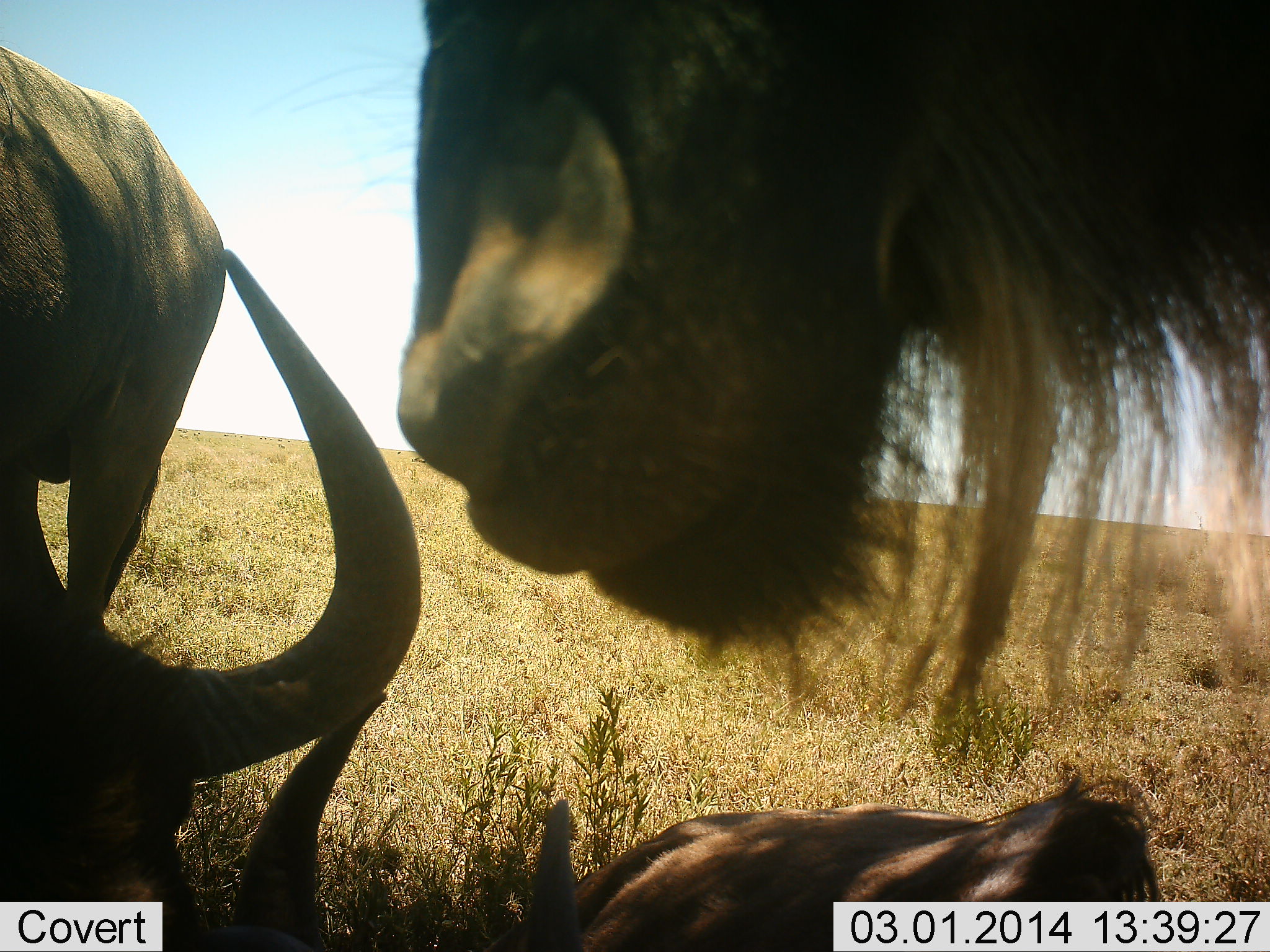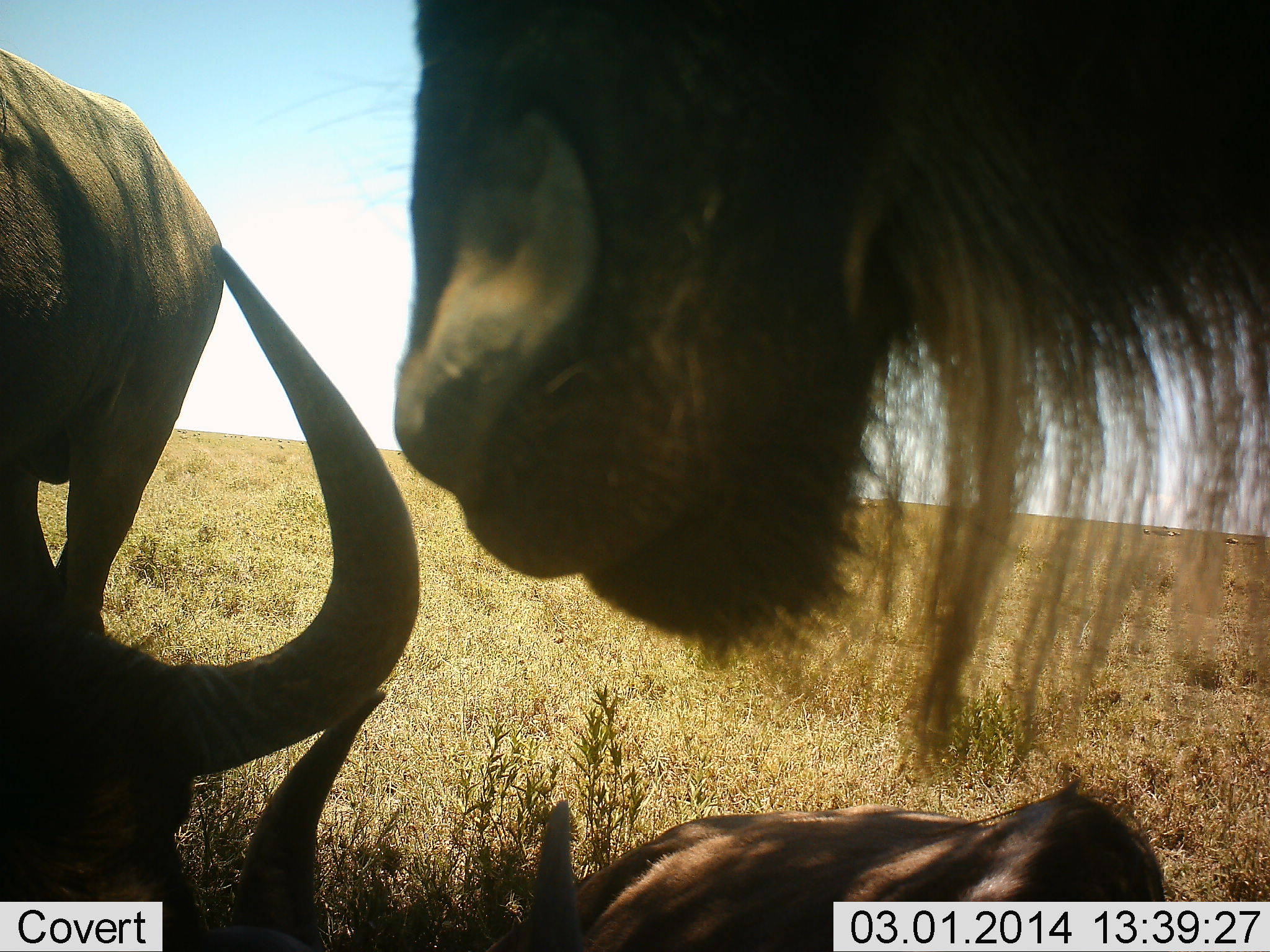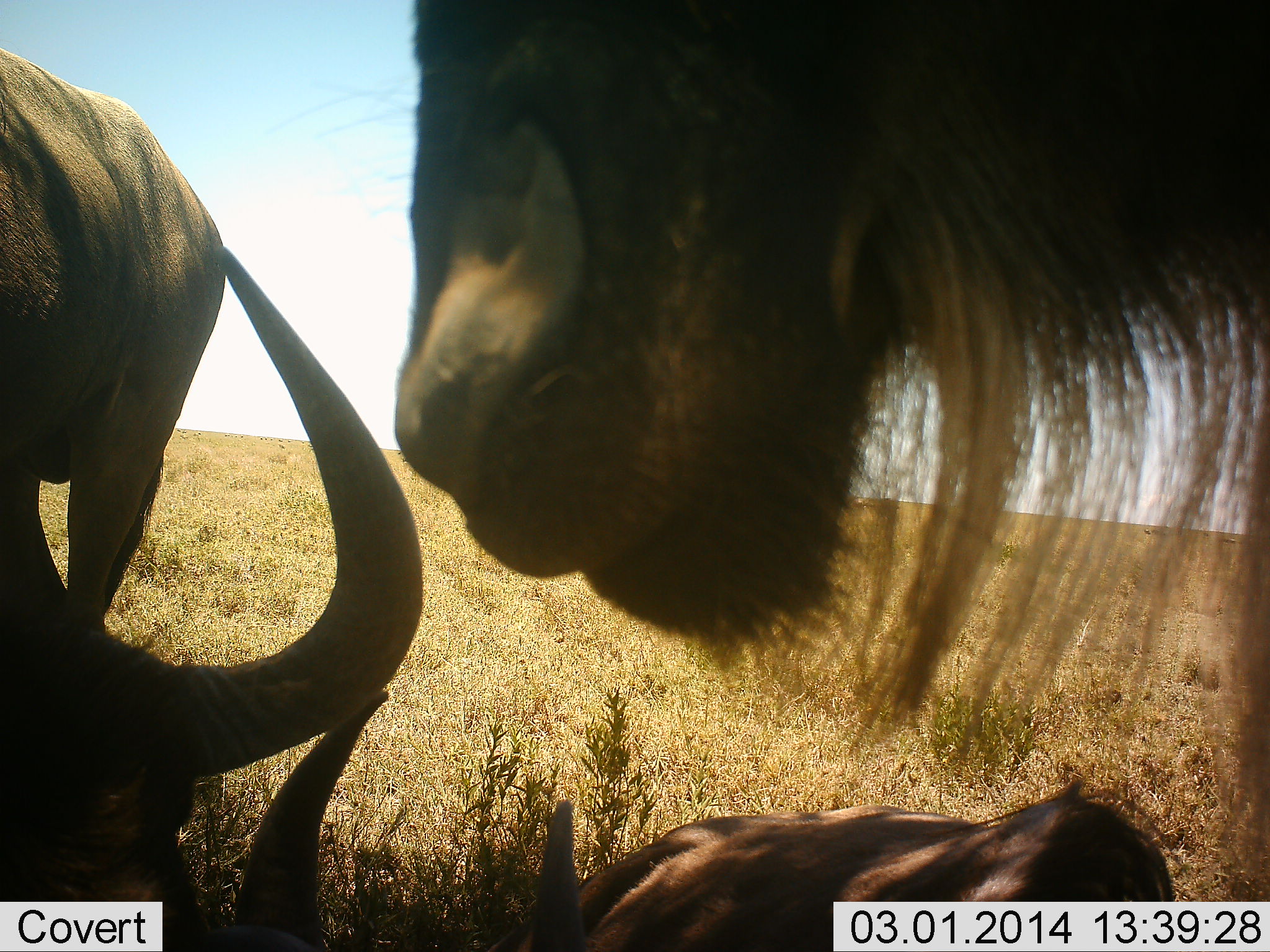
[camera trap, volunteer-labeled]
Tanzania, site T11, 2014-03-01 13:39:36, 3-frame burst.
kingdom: Animalia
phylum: Chordata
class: Mammalia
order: Artiodactyla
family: Bovidae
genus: Connochaetes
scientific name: Connochaetes taurinus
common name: blue wildebeest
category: wildebeest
Wildebeest (blue wildebeest) (Connochaetes taurinus), count 3. Behavior (volunteer vote fractions): standing 76%, resting 84%, moving 3%, interacting 14%. Young present (vote fraction): 14%. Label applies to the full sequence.